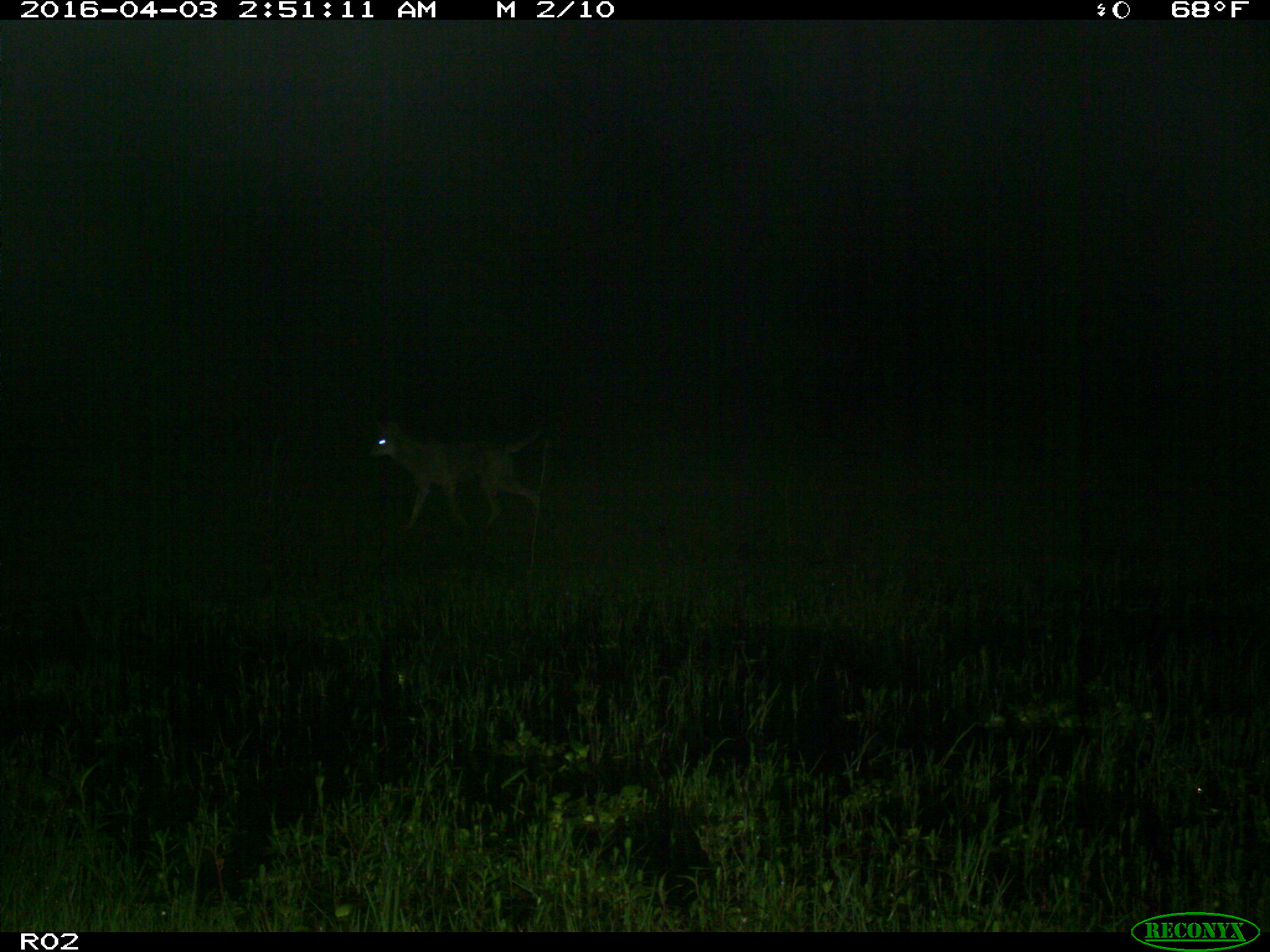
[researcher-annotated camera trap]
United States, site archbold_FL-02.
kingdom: Animalia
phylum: Chordata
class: Mammalia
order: Carnivora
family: Canidae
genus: Canis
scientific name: Canis latrans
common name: coyote